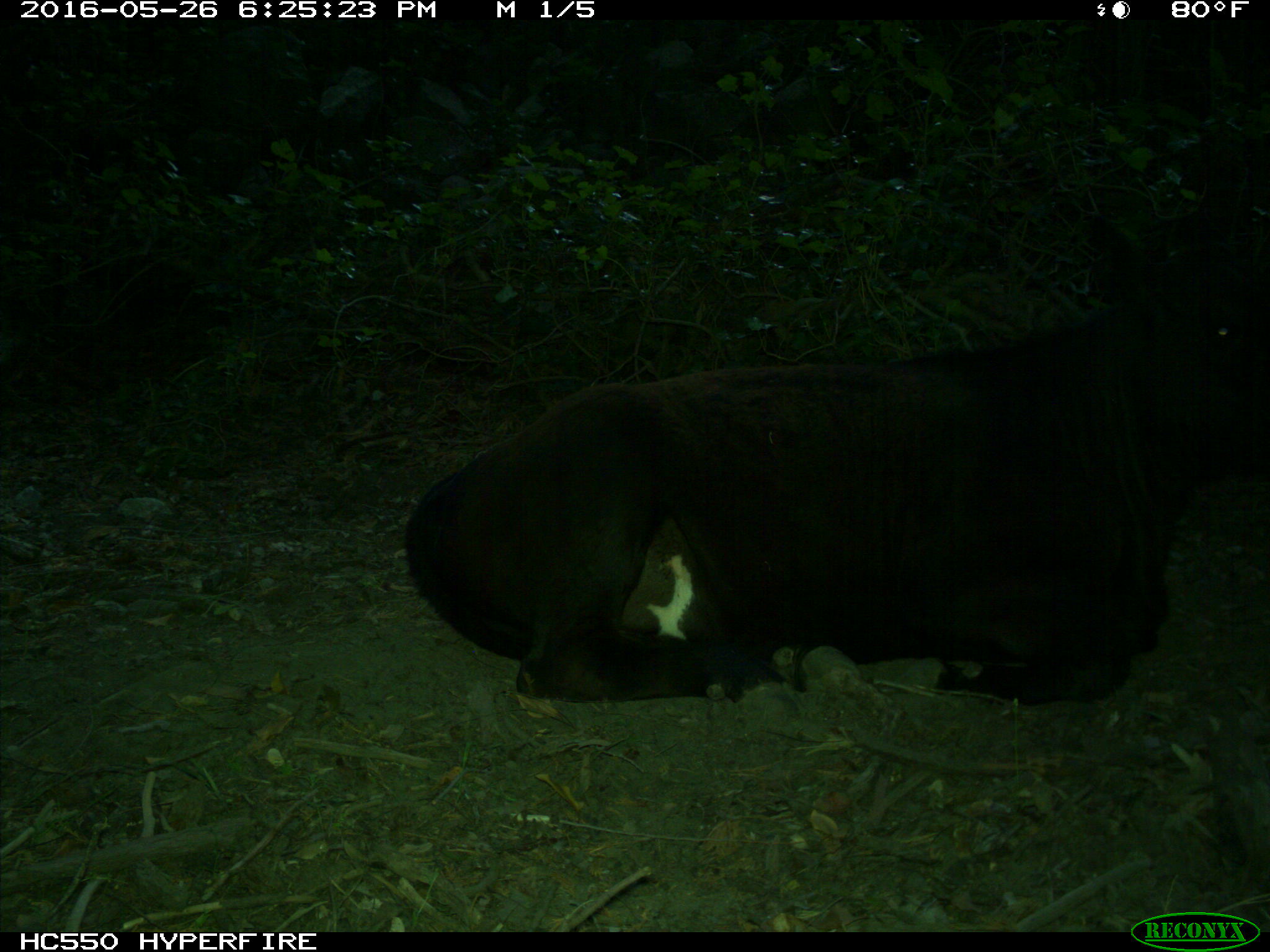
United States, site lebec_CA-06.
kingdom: Animalia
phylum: Chordata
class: Mammalia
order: Artiodactyla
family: Bovidae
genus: Bos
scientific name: Bos taurus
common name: domestic cow